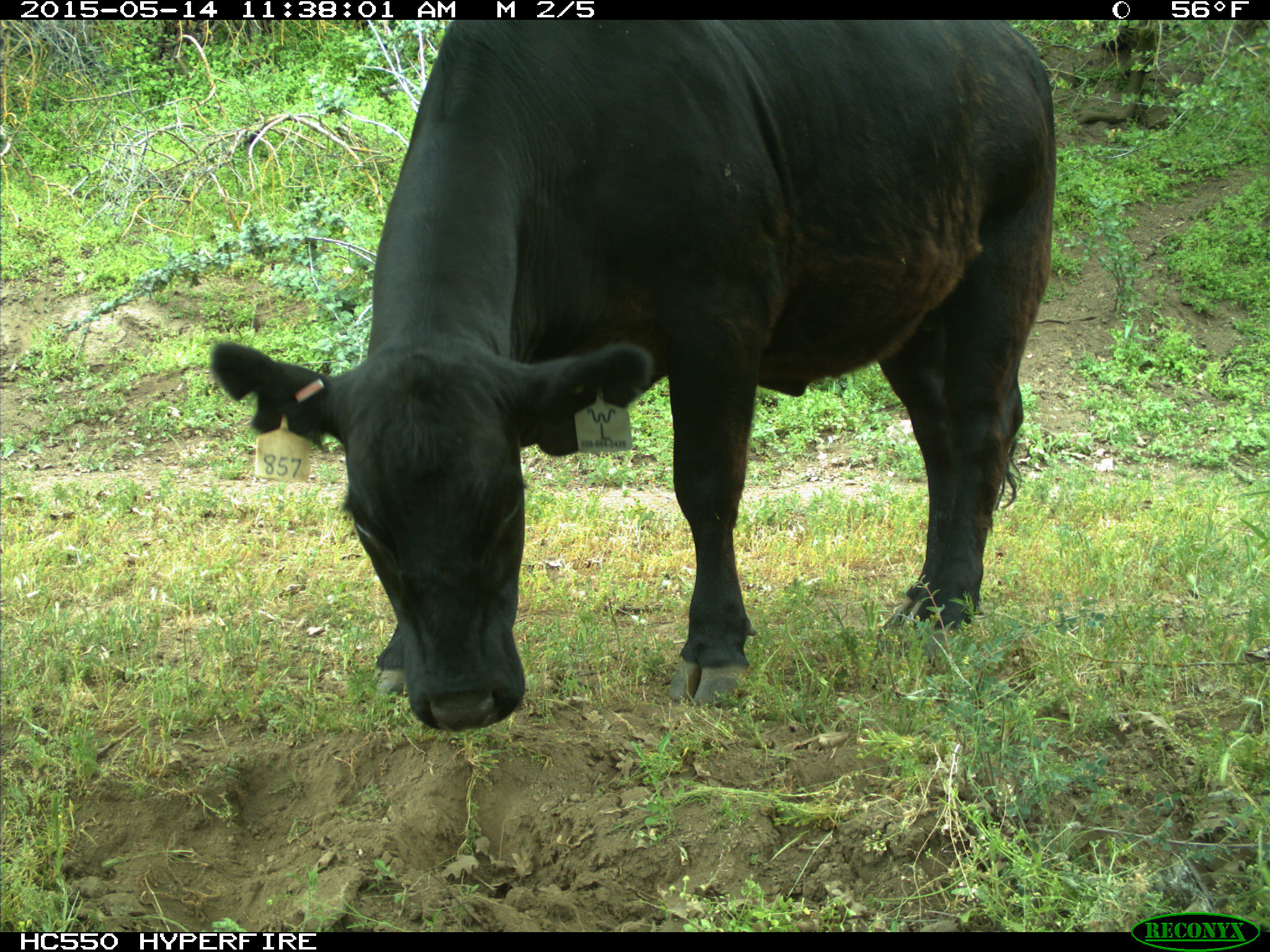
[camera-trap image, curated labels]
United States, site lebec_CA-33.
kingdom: Animalia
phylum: Chordata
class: Mammalia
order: Artiodactyla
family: Bovidae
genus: Bos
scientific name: Bos taurus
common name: domestic cow